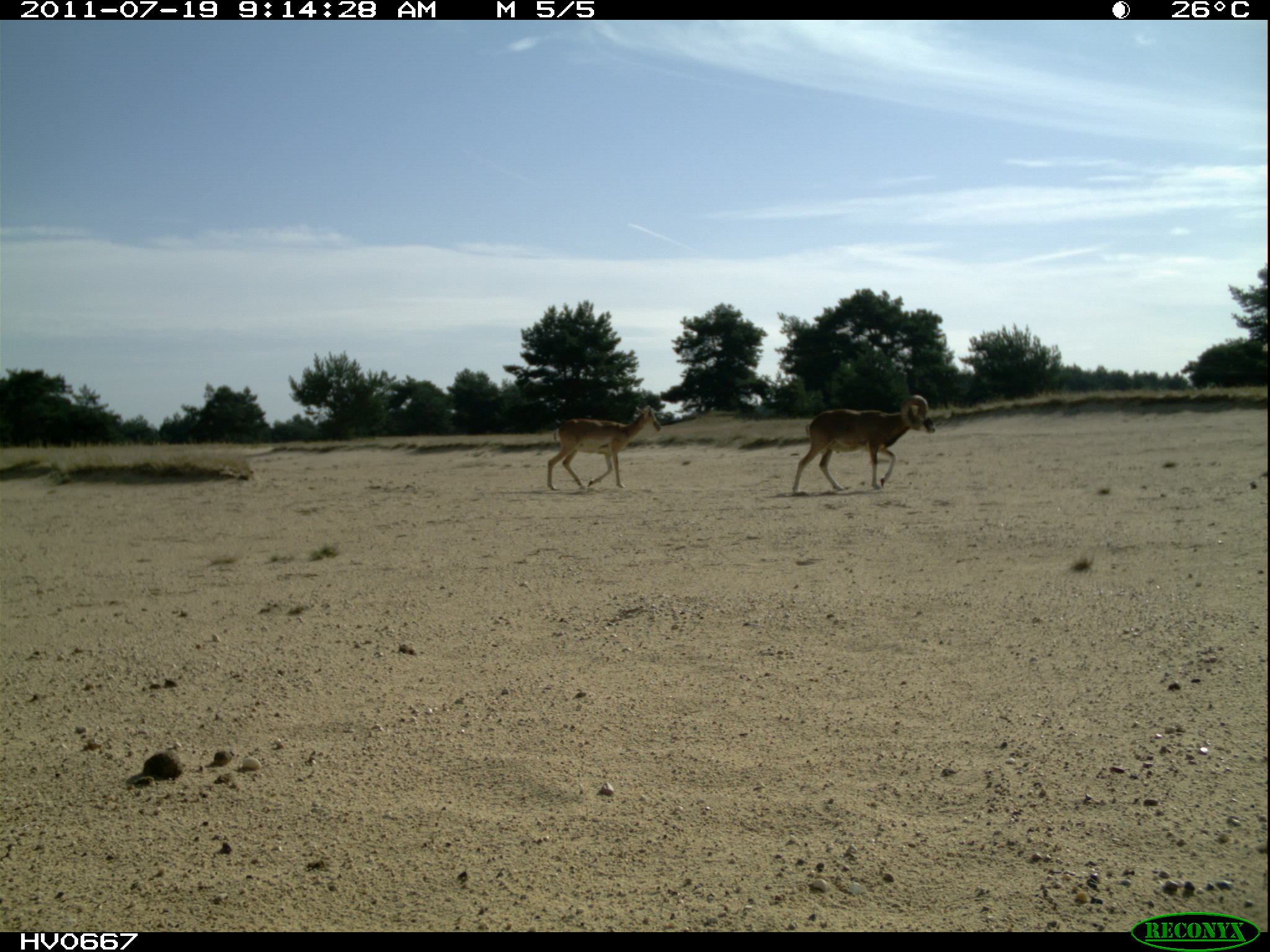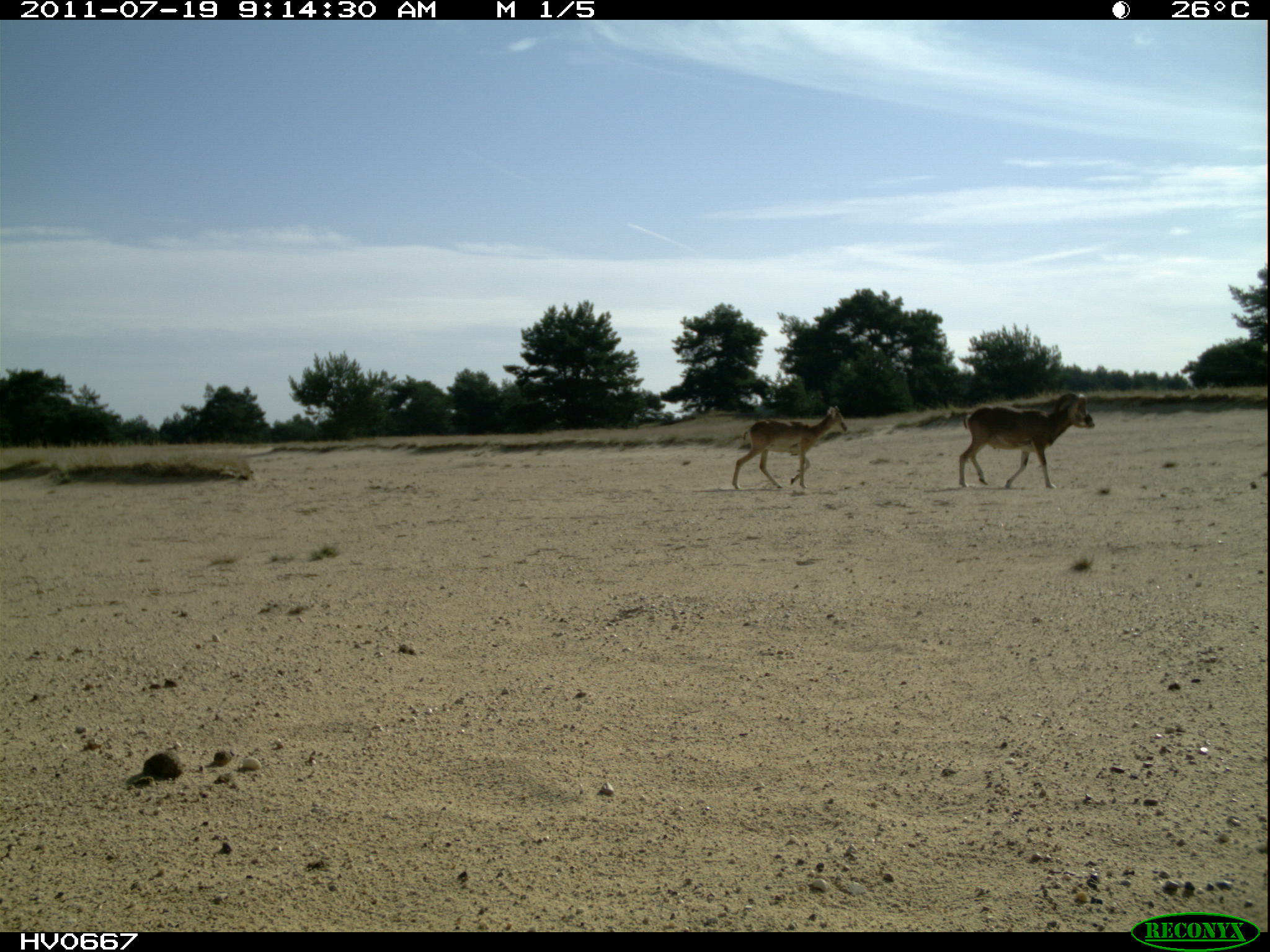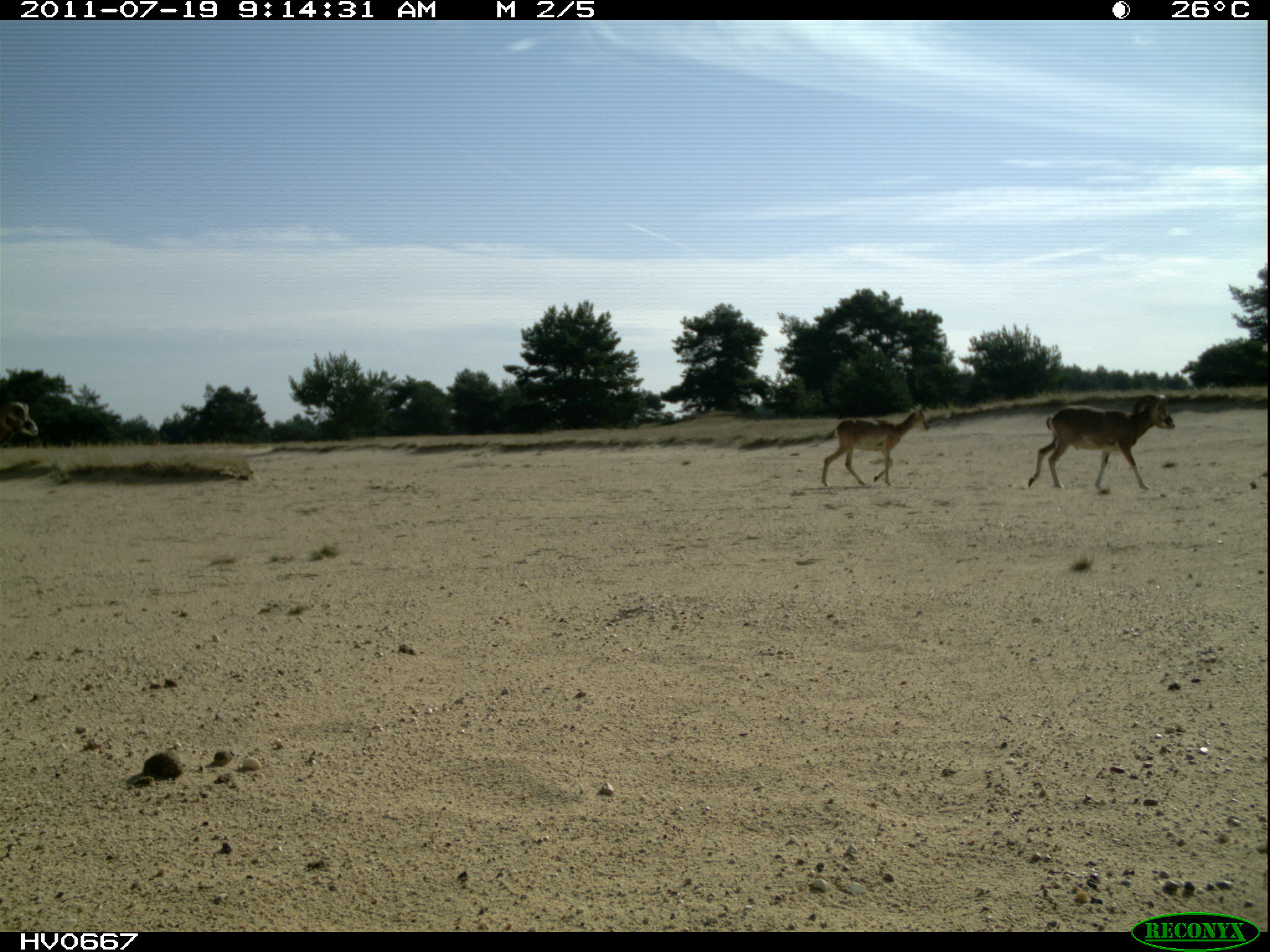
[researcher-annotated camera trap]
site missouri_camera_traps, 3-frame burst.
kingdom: Animalia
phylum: Chordata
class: Mammalia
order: Artiodactyla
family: Bovidae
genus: Ovis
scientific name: Ovis ammon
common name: mouflon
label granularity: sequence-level